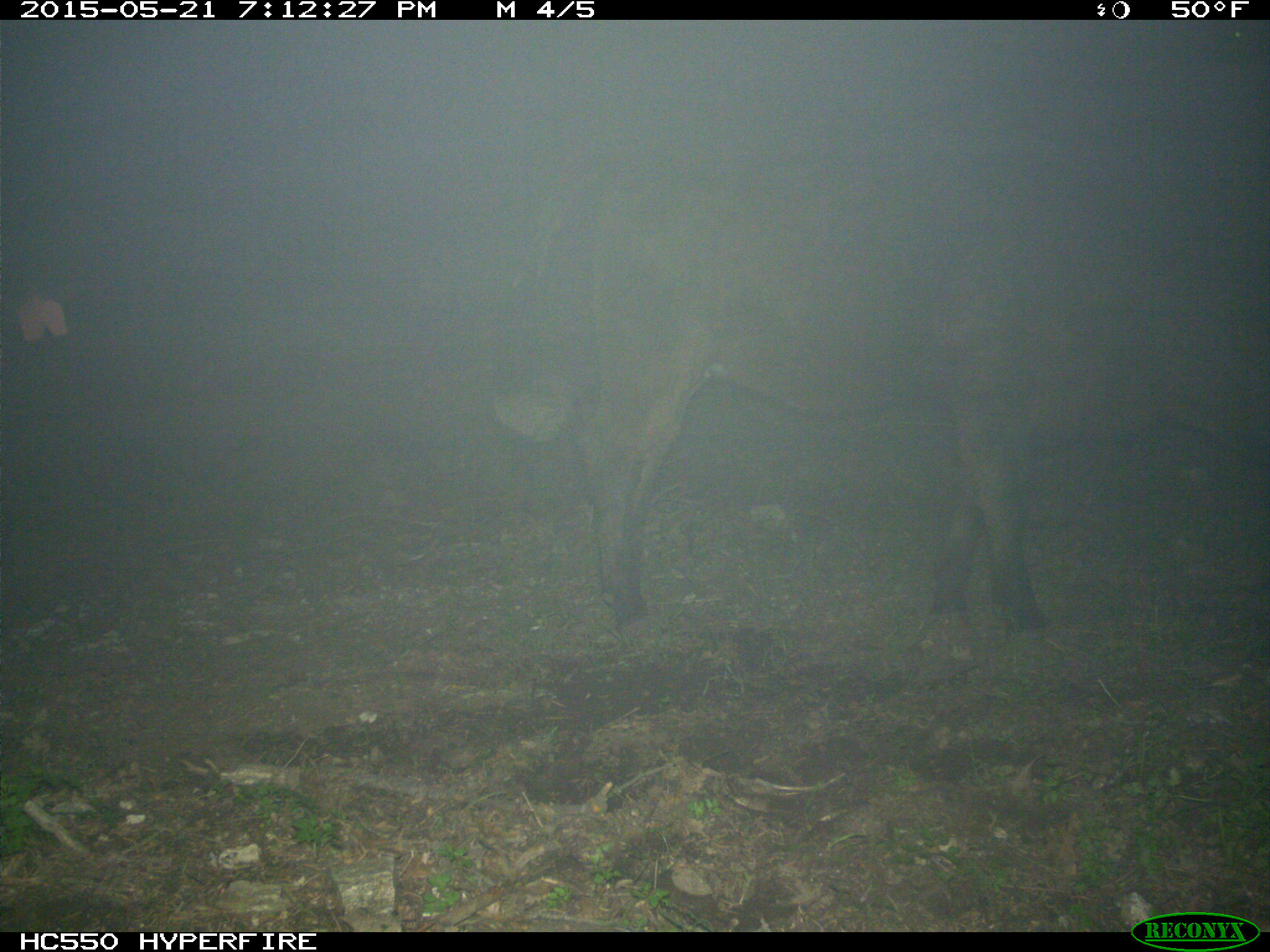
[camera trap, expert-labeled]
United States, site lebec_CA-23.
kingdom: Animalia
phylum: Chordata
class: Mammalia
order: Artiodactyla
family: Bovidae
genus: Bos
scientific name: Bos taurus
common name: domestic cow